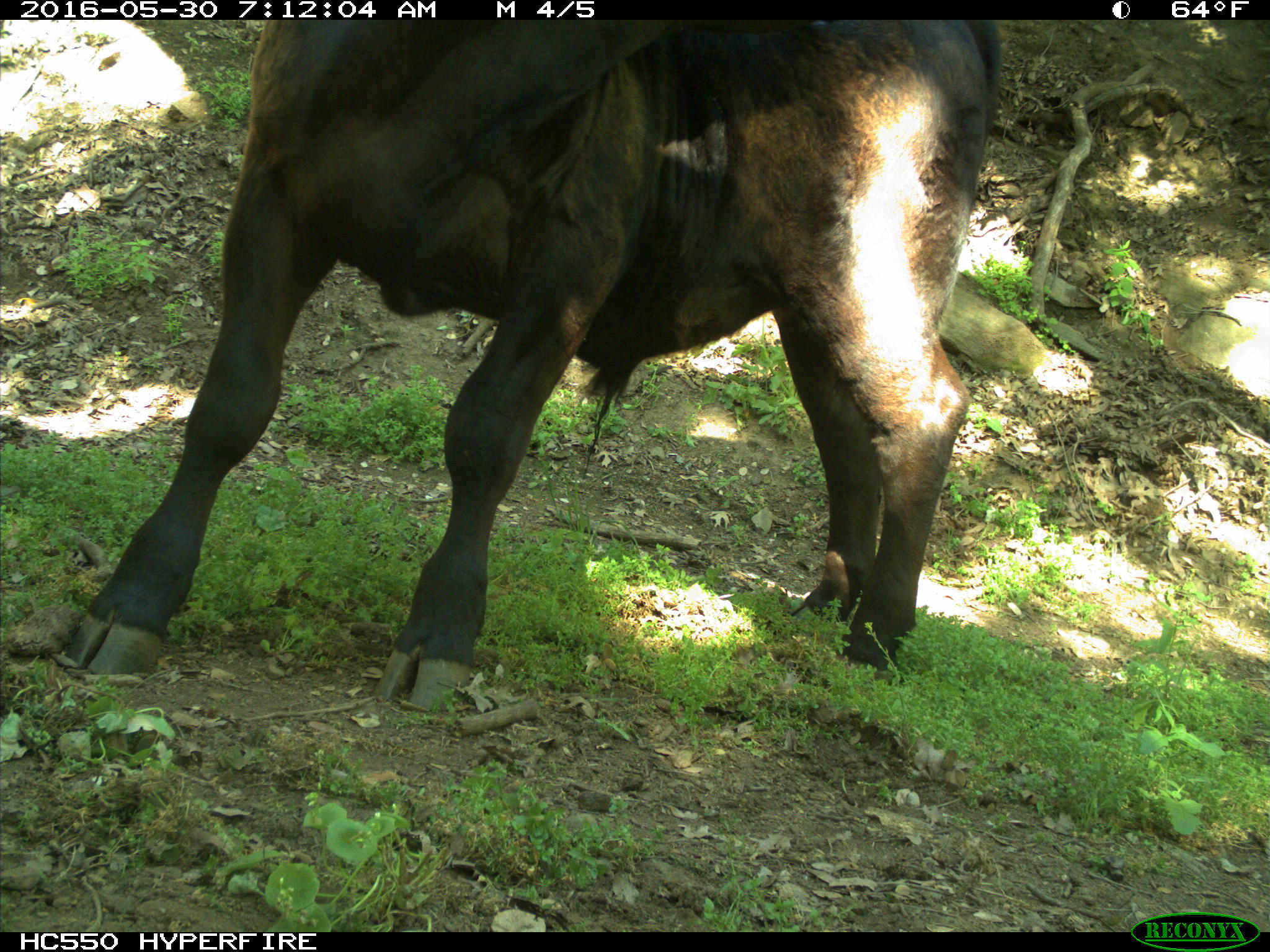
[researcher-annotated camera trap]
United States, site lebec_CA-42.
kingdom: Animalia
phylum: Chordata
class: Mammalia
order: Artiodactyla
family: Bovidae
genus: Bos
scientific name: Bos taurus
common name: domestic cow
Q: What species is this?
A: Bos taurus (domestic cow).